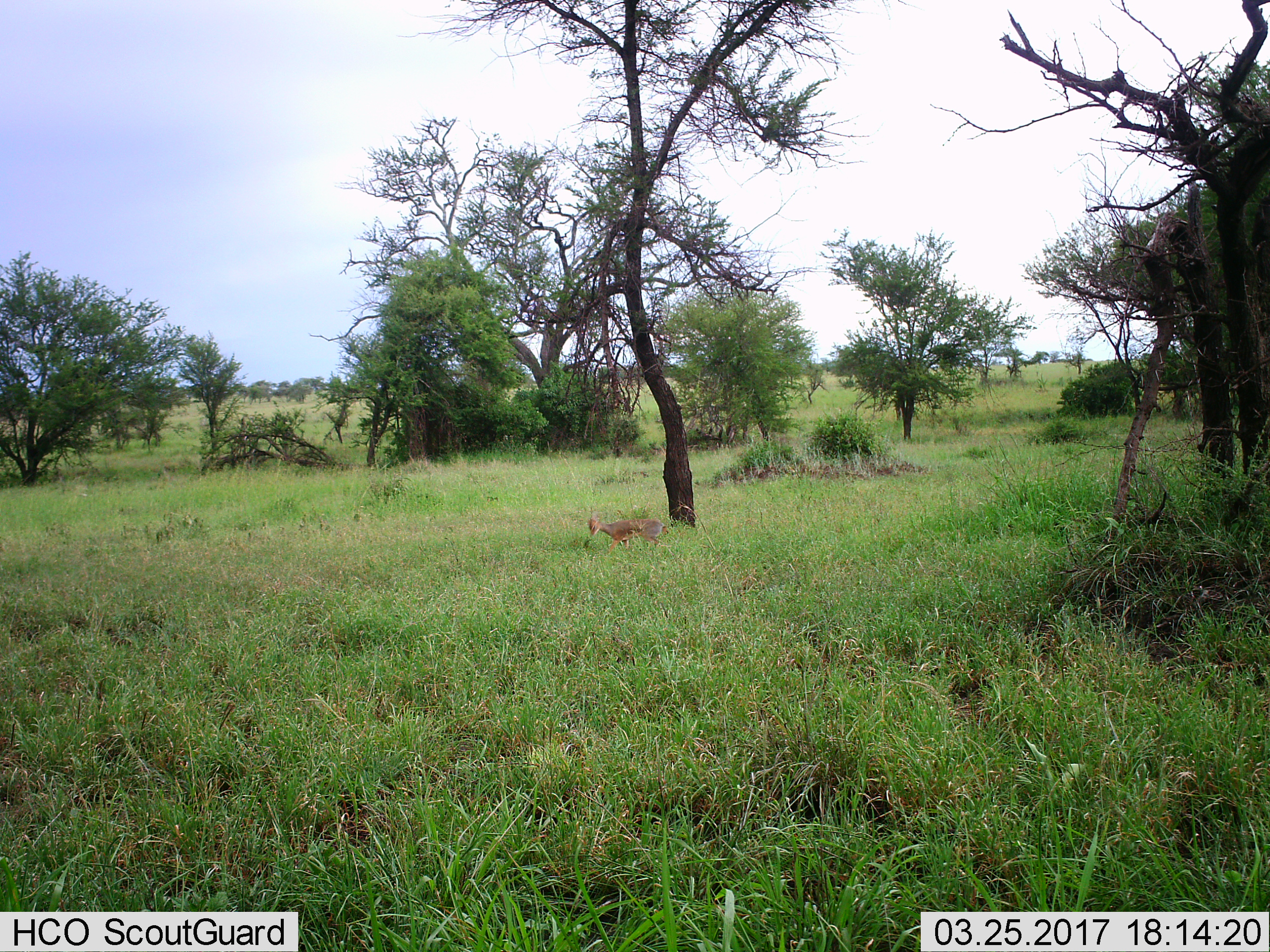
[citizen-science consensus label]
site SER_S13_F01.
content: unidentified animal